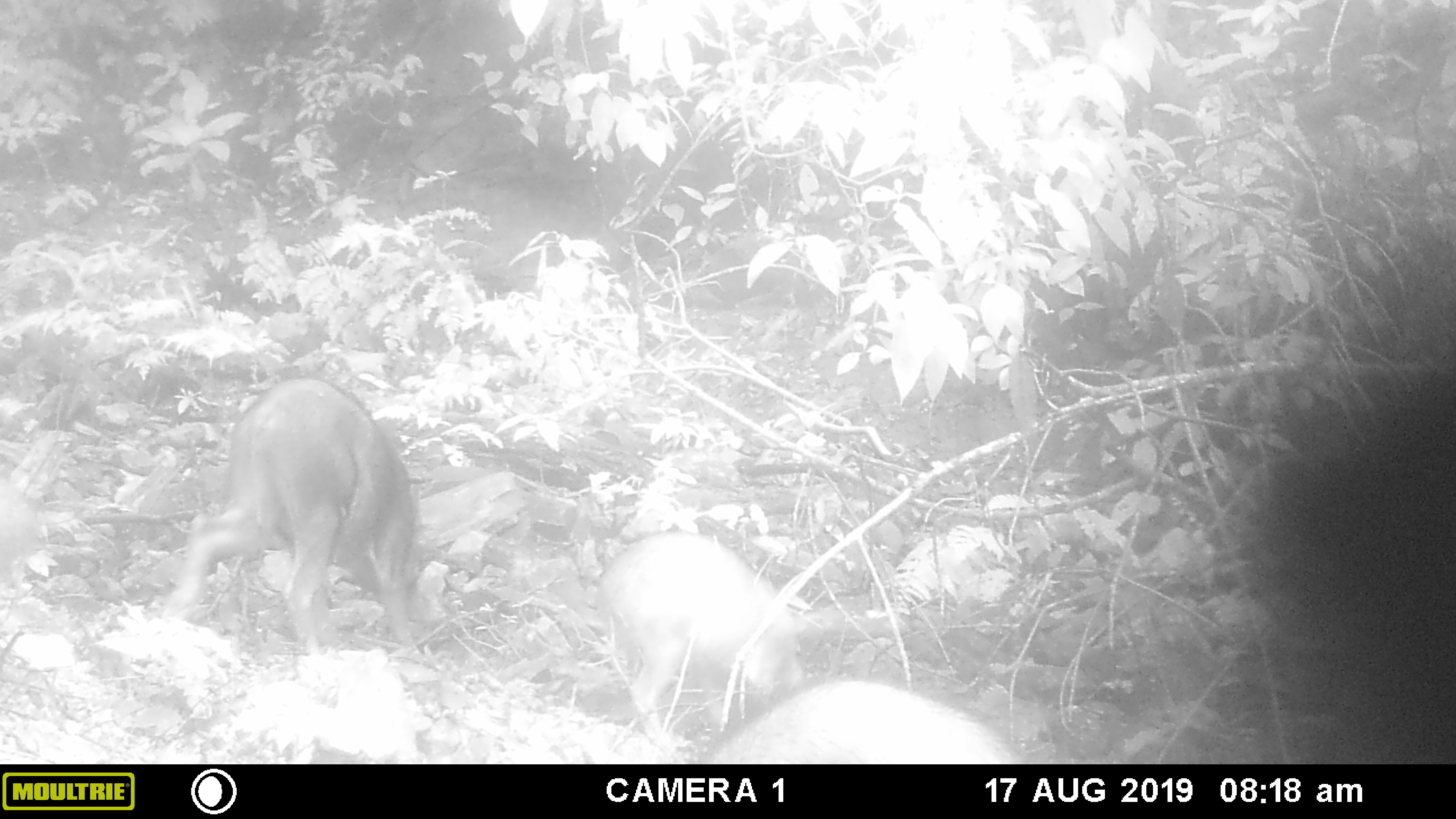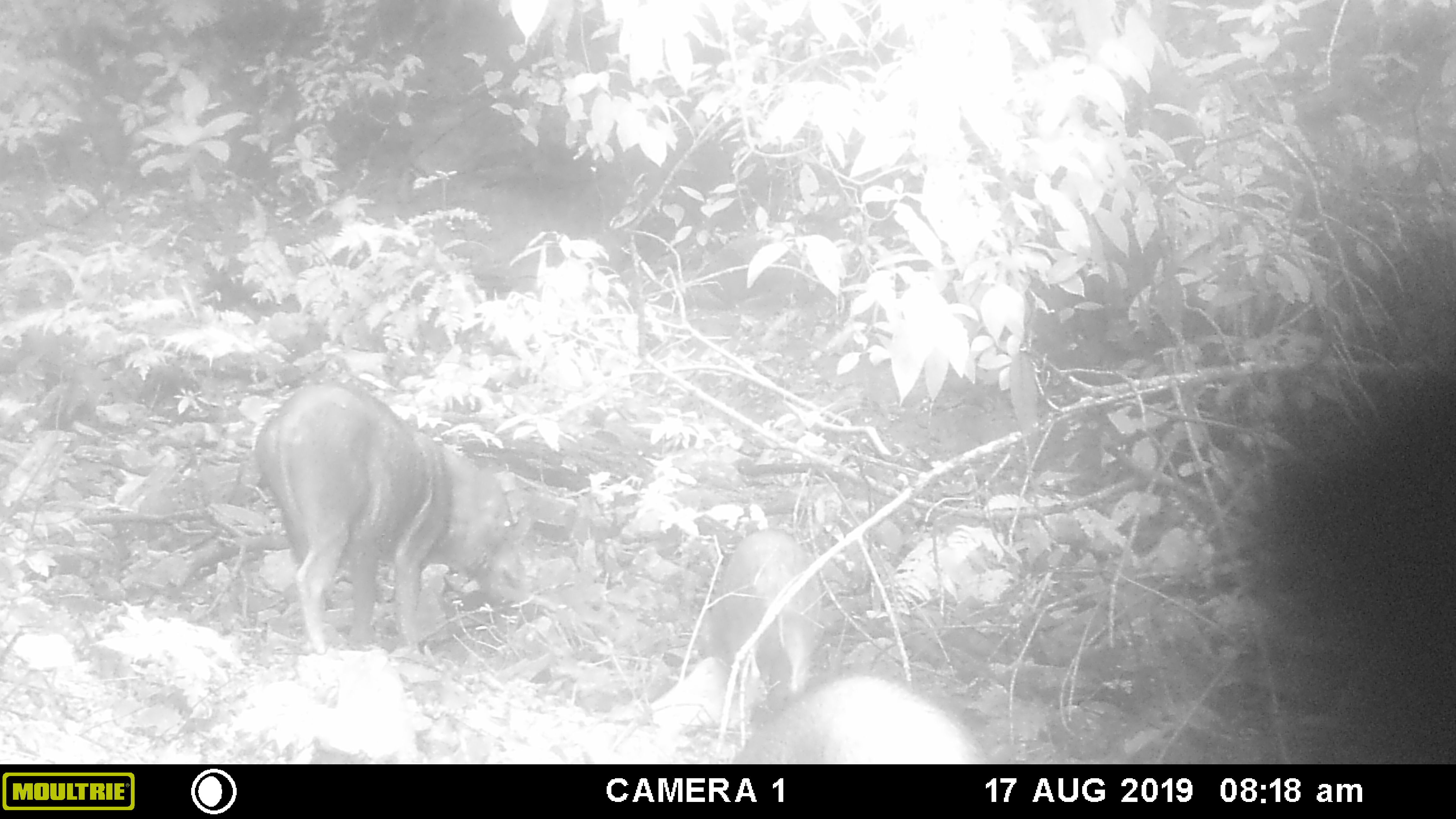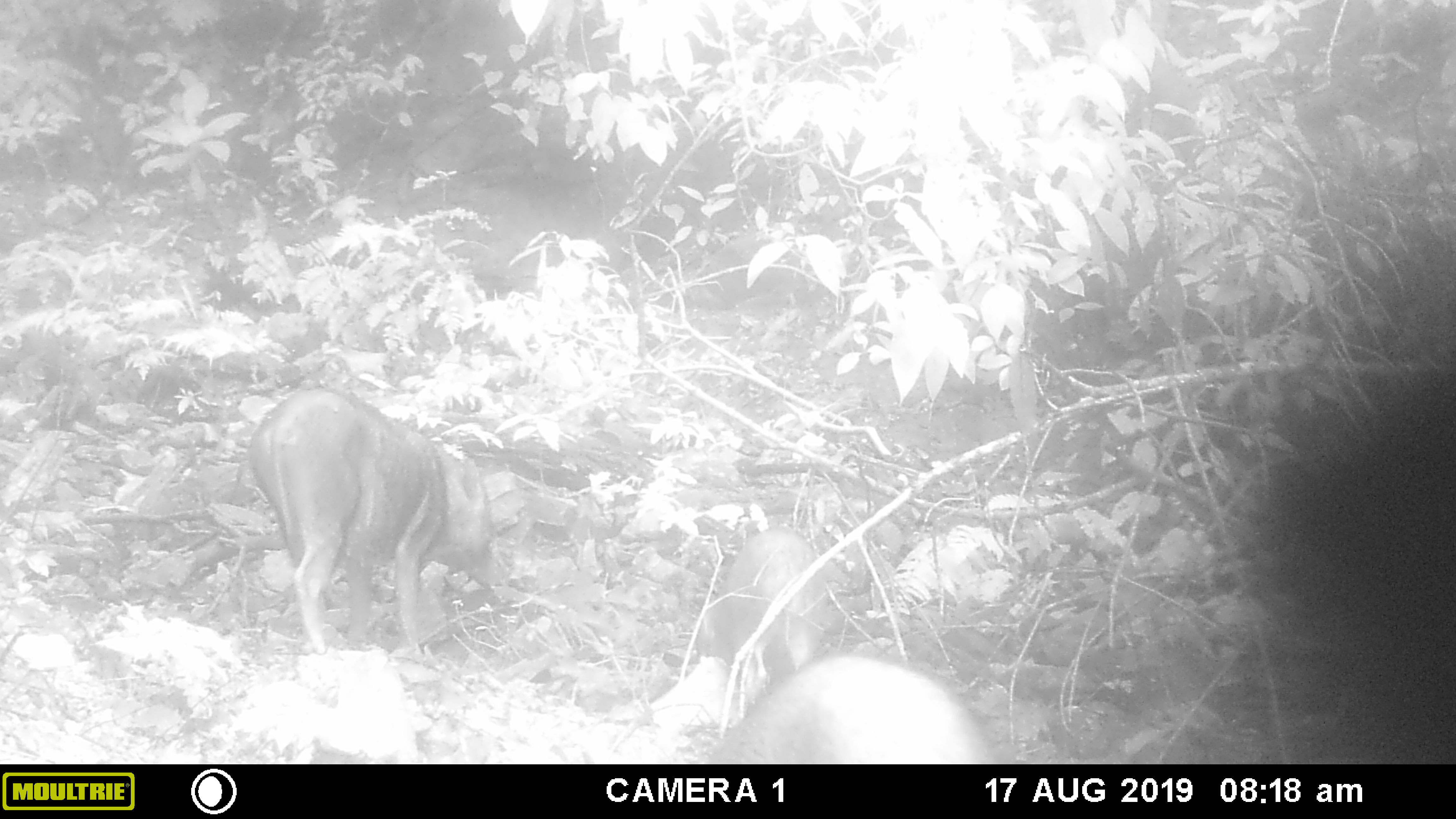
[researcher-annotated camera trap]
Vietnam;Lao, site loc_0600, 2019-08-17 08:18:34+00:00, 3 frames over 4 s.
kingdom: Animalia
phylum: Chordata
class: Mammalia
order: Artiodactyla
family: Suidae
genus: Sus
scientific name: Sus scrofa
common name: eurasian wild pig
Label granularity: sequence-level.